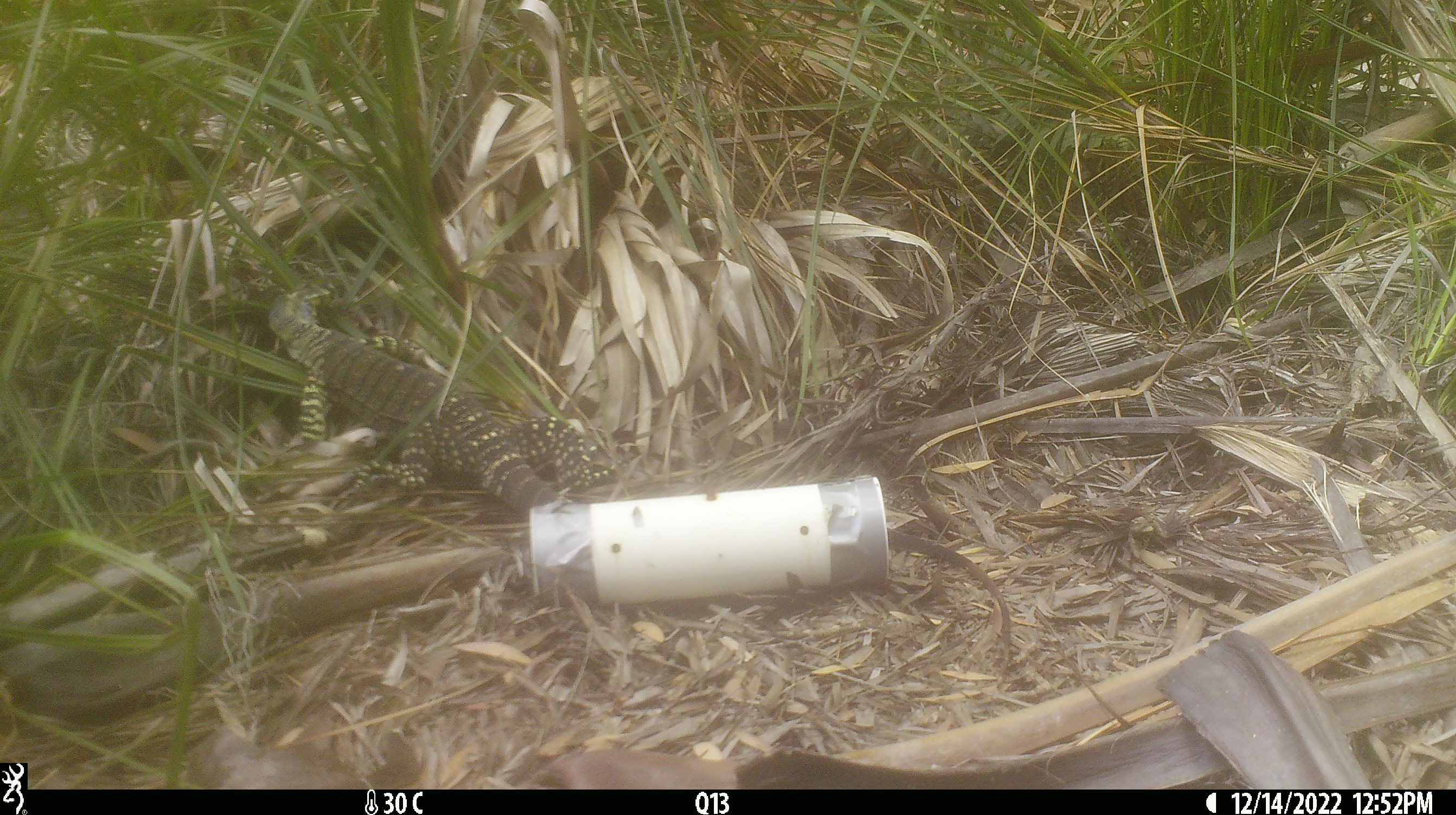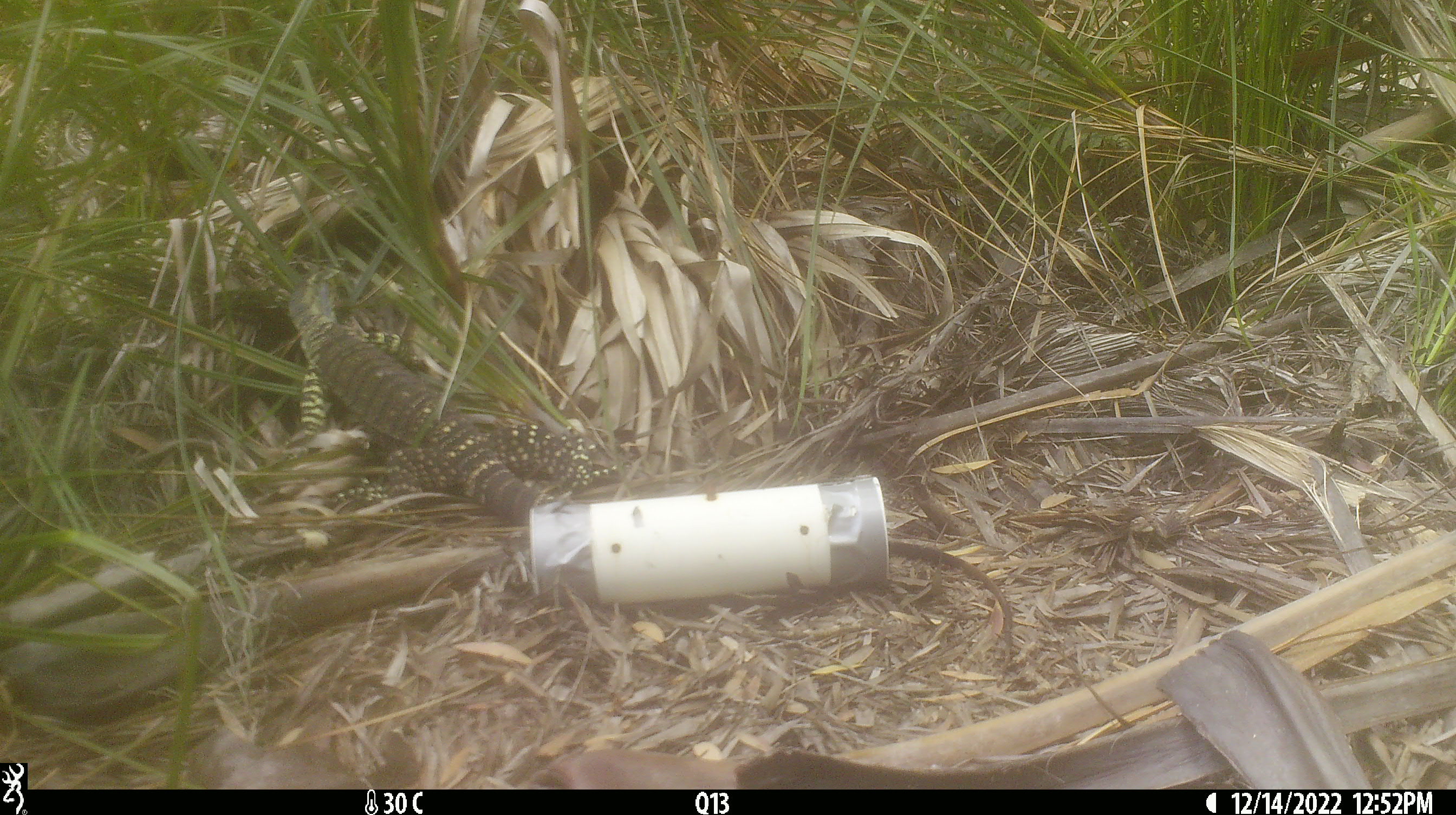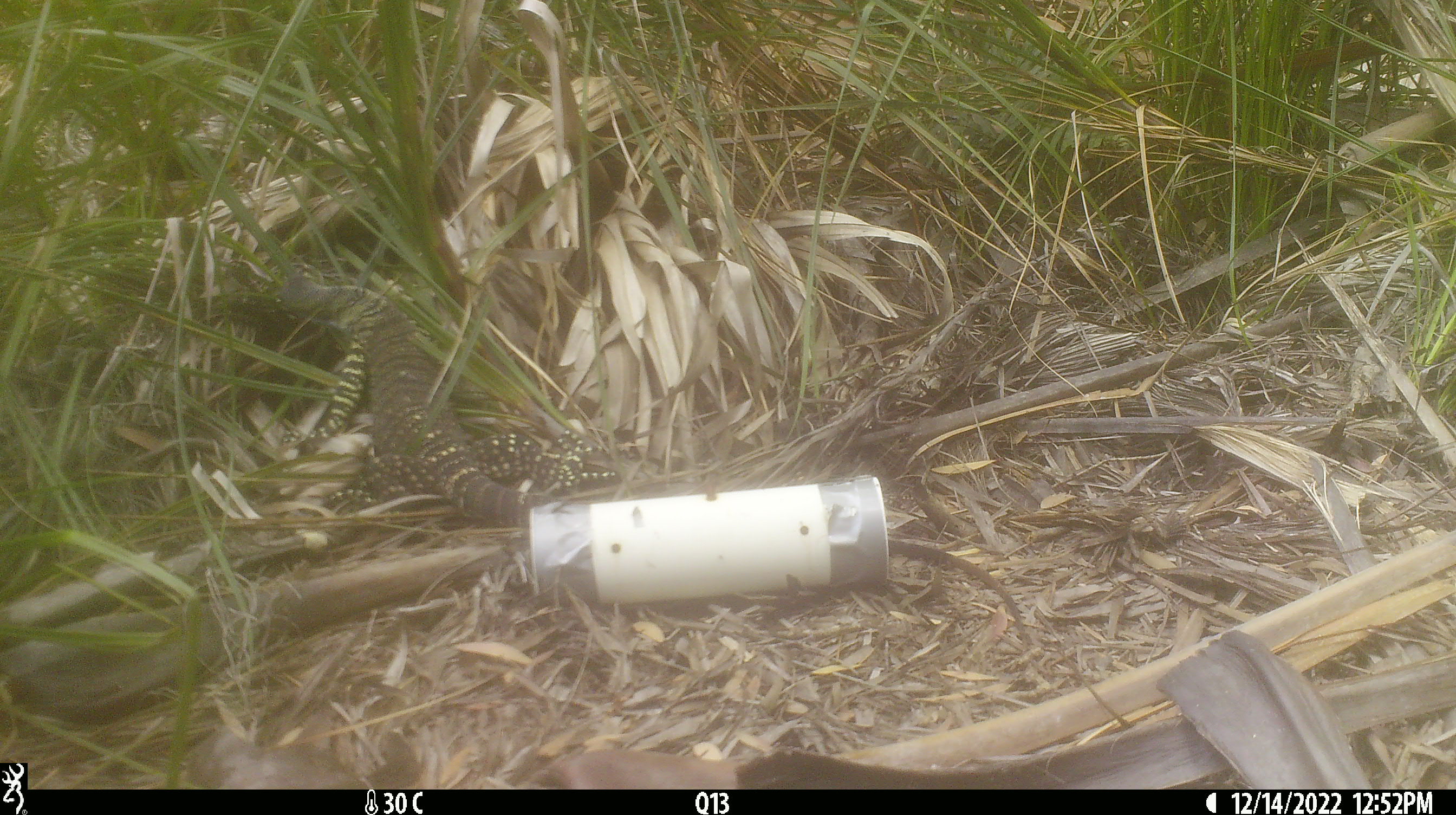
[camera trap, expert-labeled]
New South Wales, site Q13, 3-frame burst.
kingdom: Animalia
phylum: Chordata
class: Reptilia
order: Squamata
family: Varanidae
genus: Varanus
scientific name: Varanus varius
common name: lace monitor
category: goanna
Goanna (lace monitor) (Varanus varius).